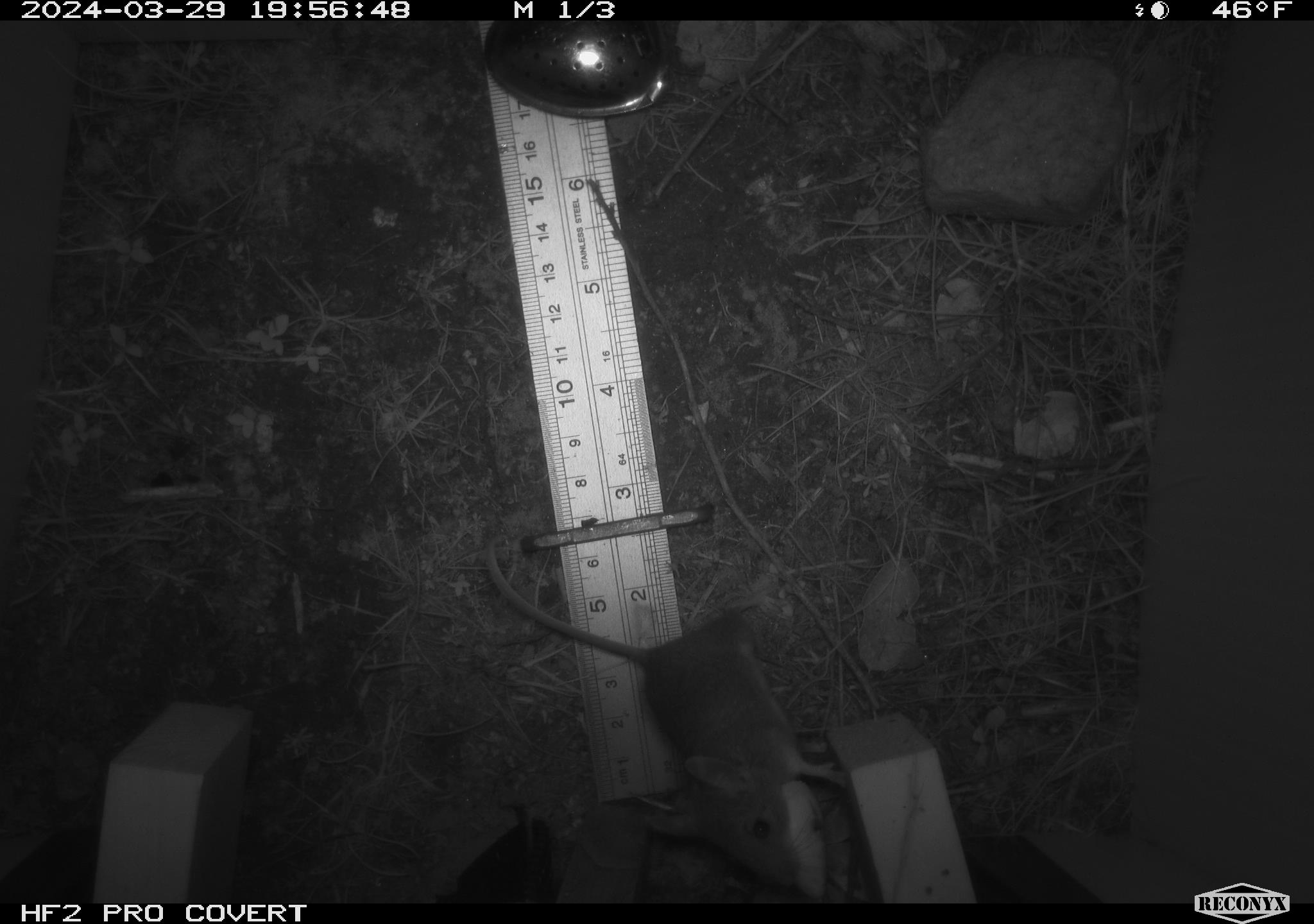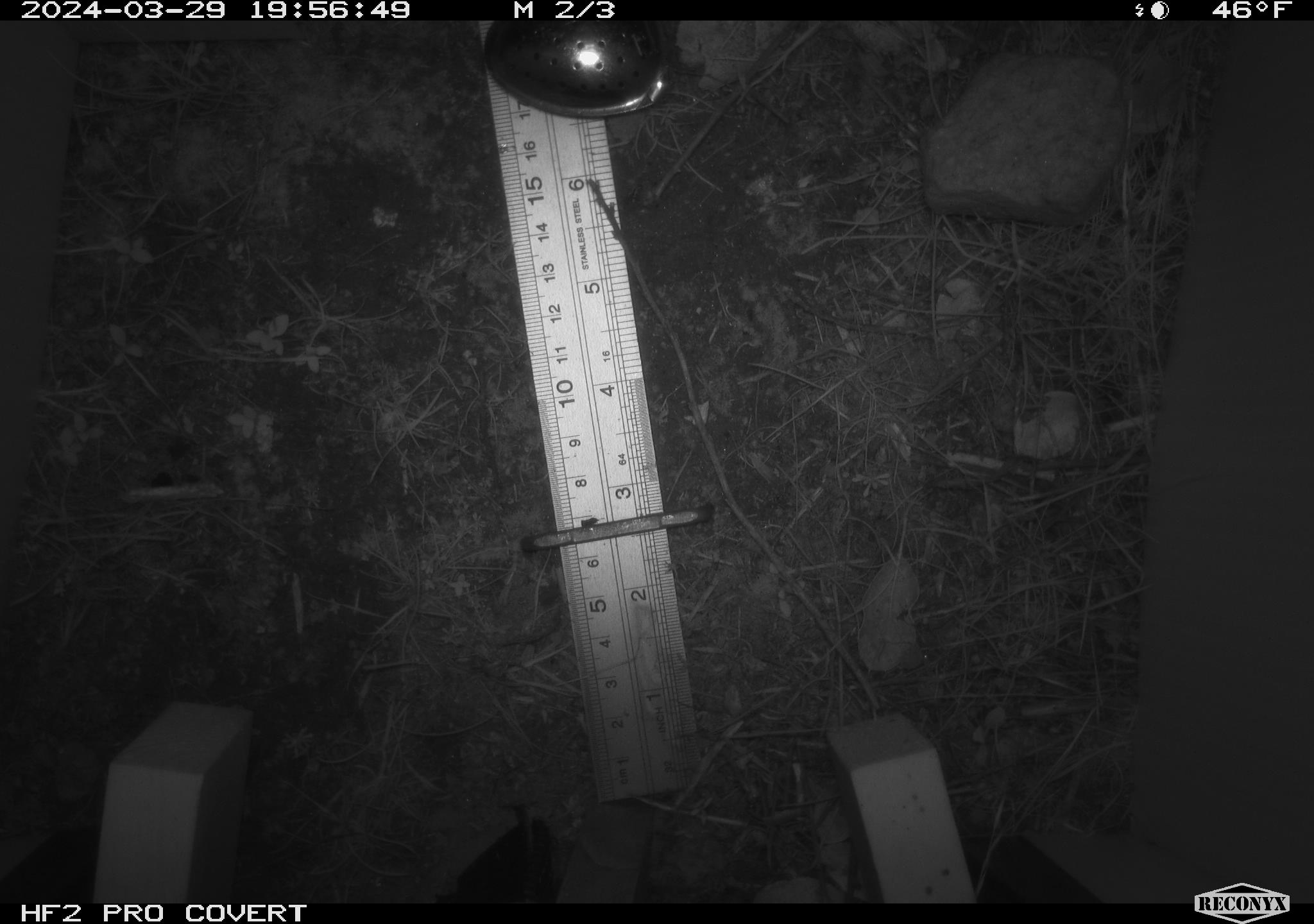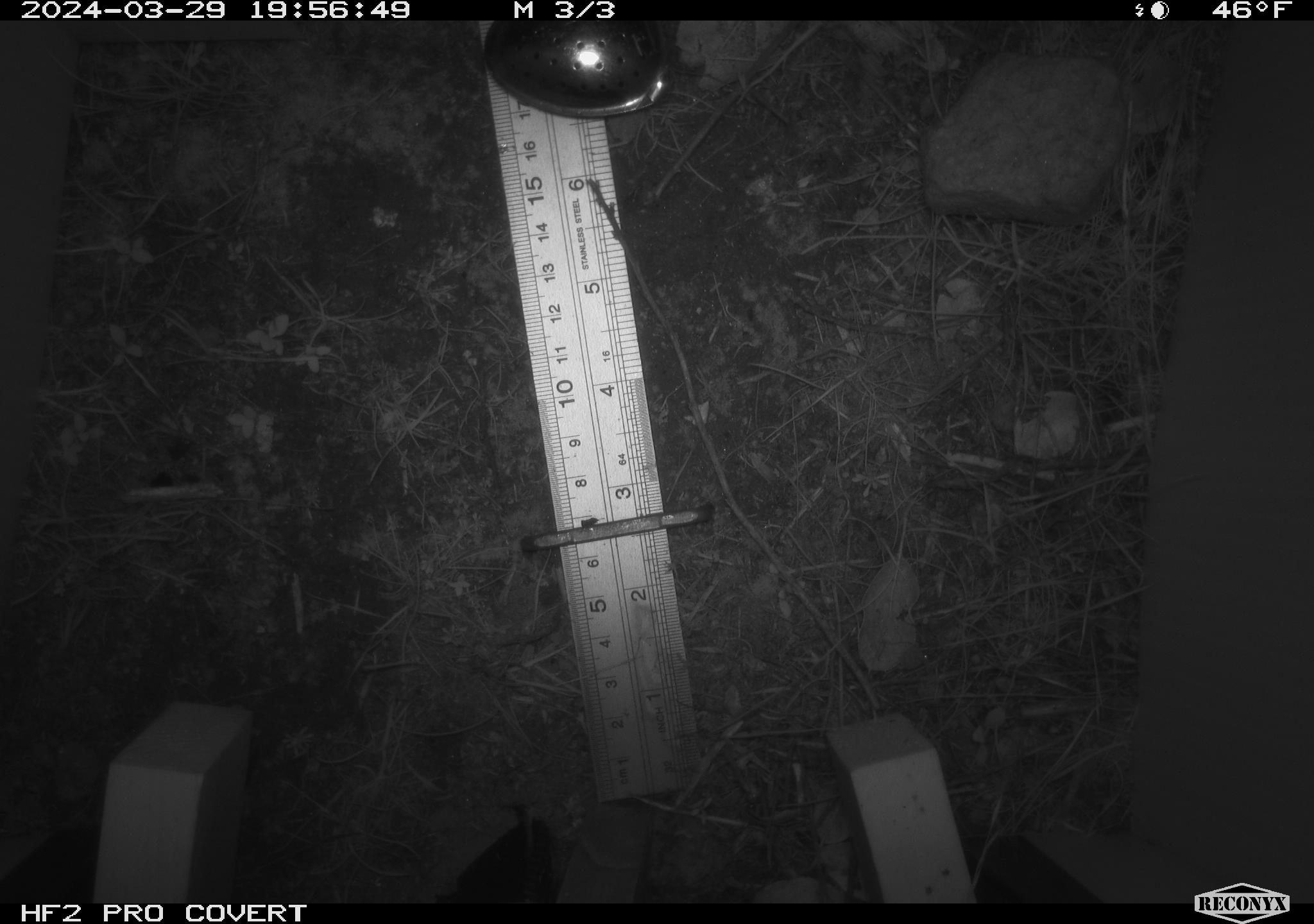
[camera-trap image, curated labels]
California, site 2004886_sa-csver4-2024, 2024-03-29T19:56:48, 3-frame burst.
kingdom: Animalia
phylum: Chordata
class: Mammalia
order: Rodentia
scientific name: Rodentia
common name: mouse species